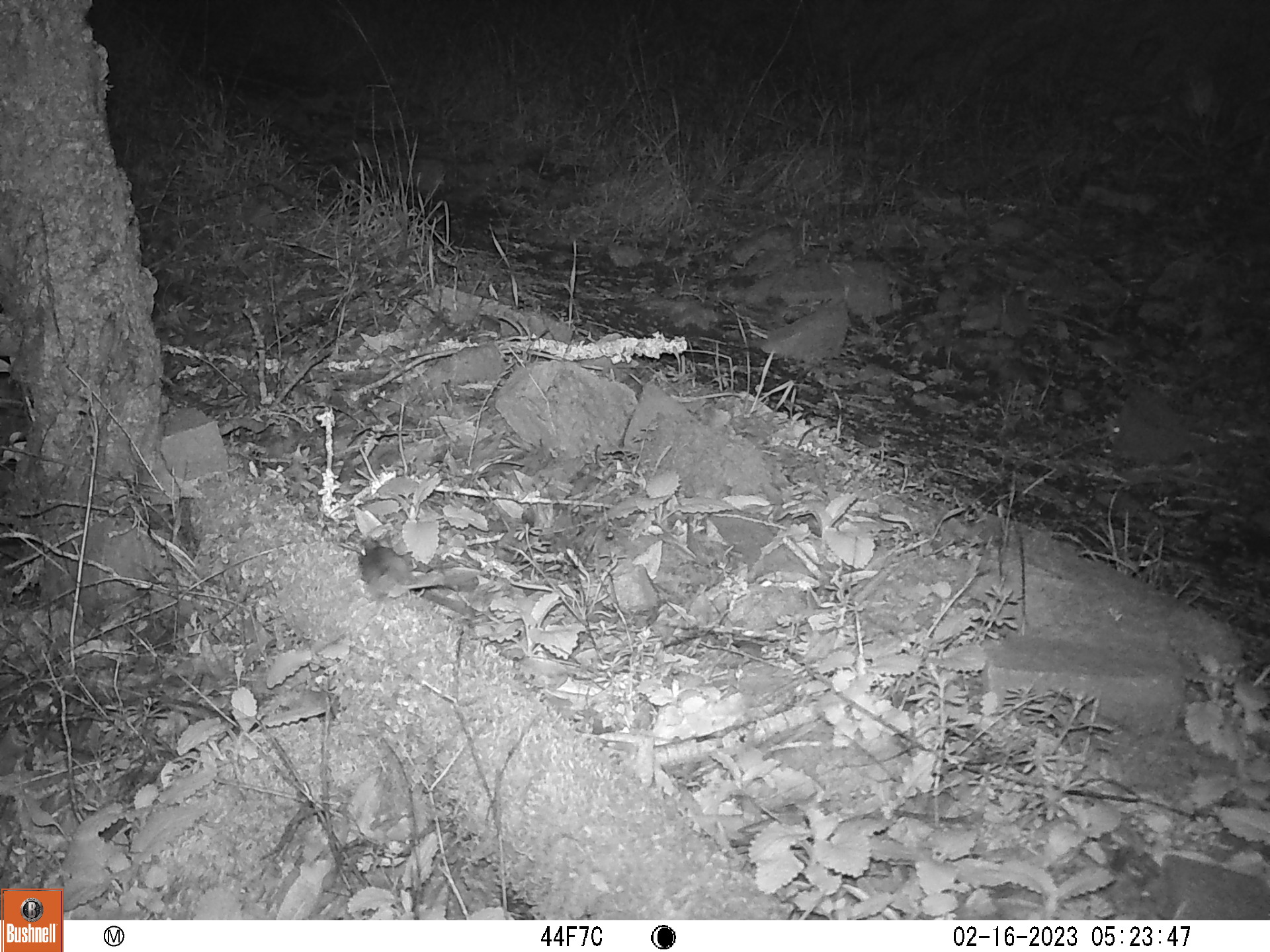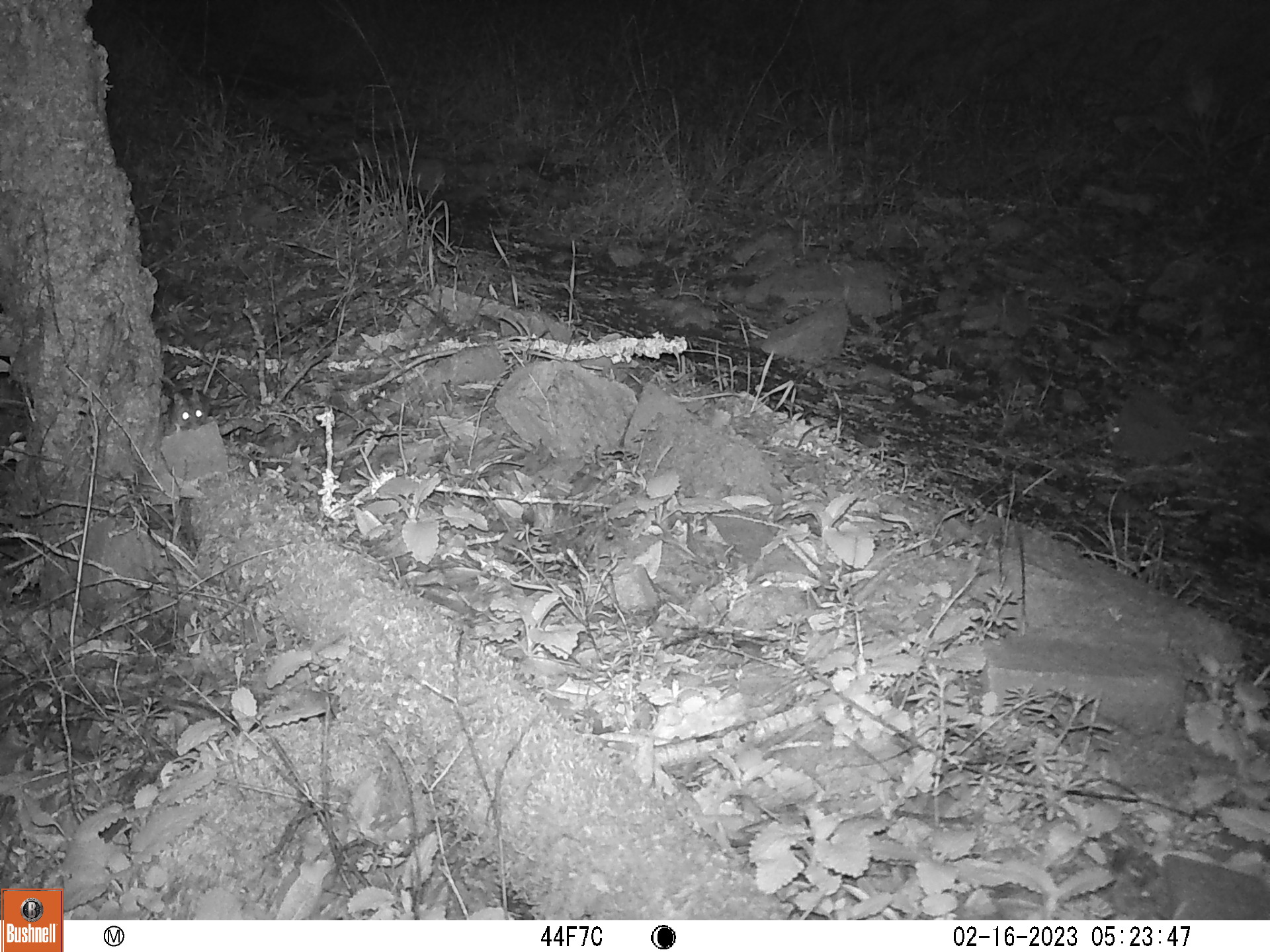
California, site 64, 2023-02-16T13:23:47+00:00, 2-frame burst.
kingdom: Animalia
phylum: Chordata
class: Mammalia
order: Rodentia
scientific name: Rodentia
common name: mouse or rat